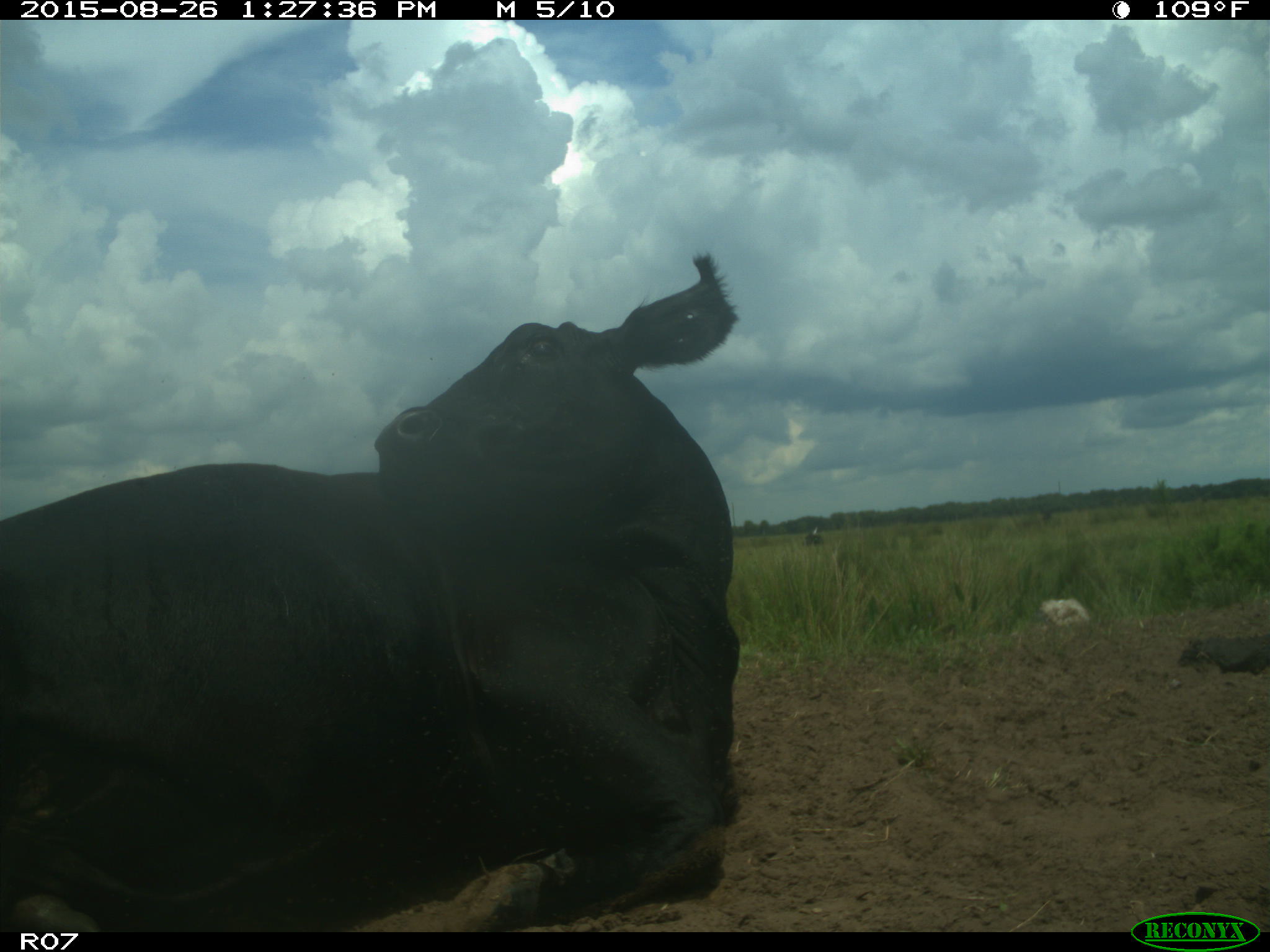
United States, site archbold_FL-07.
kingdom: Animalia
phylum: Chordata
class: Mammalia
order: Artiodactyla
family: Bovidae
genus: Bos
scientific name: Bos taurus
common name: domestic cow